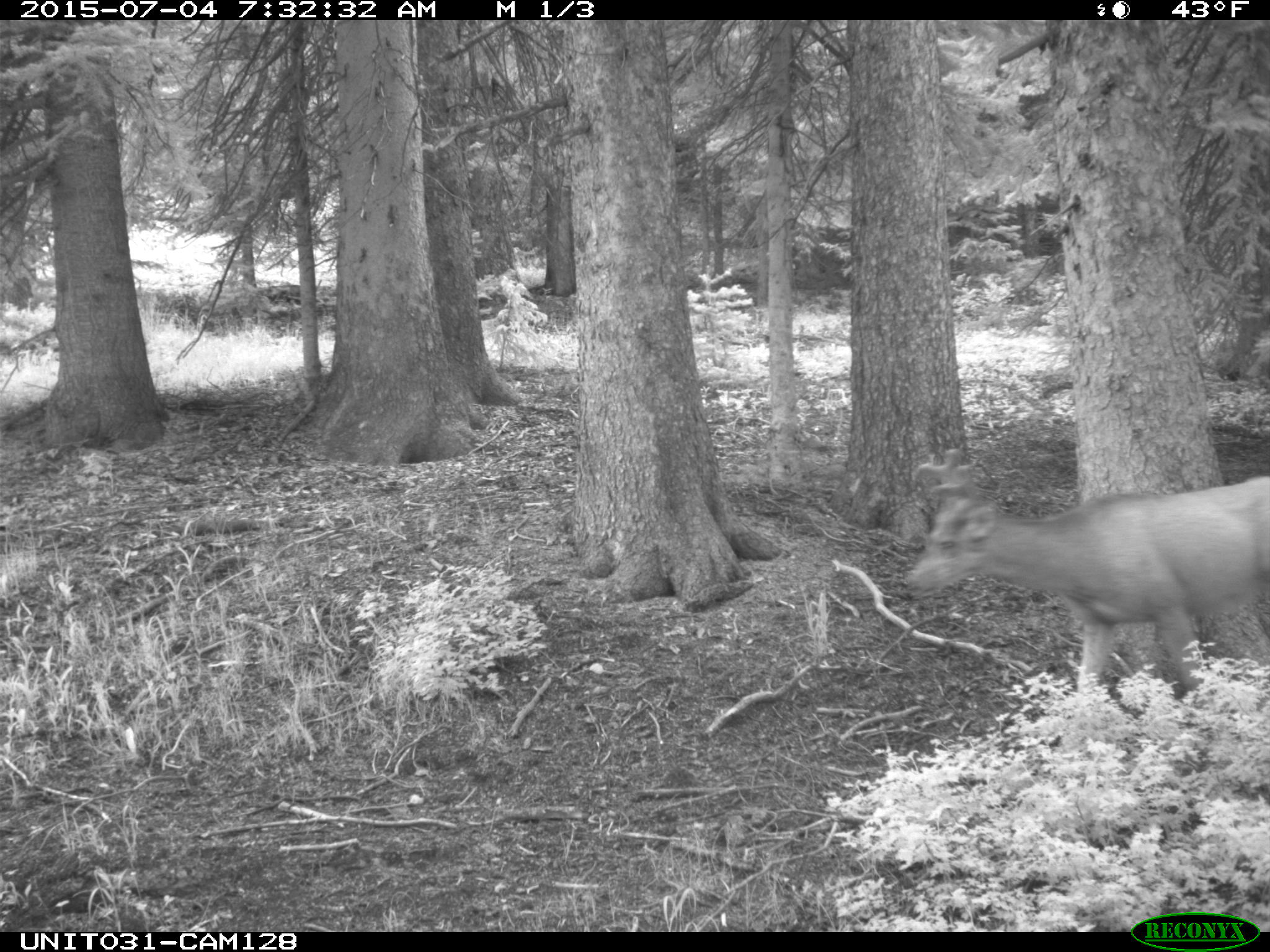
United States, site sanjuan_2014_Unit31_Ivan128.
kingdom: Animalia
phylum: Chordata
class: Mammalia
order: Artiodactyla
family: Cervidae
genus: Odocoileus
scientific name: Odocoileus hemionus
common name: mule deer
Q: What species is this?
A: Odocoileus hemionus (mule deer).